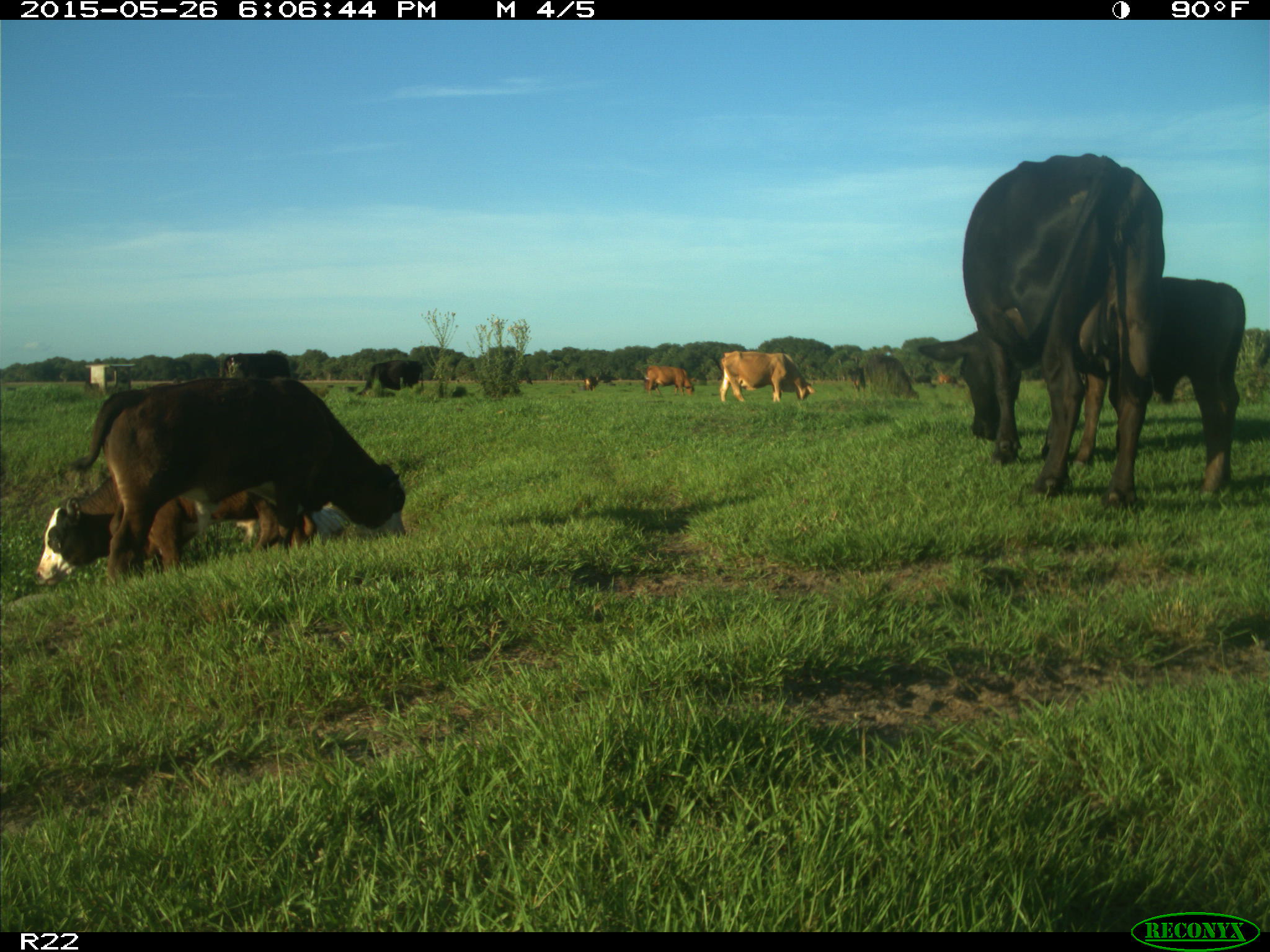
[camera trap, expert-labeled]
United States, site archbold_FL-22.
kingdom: Animalia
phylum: Chordata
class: Mammalia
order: Artiodactyla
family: Bovidae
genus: Bos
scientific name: Bos taurus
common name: domestic cow